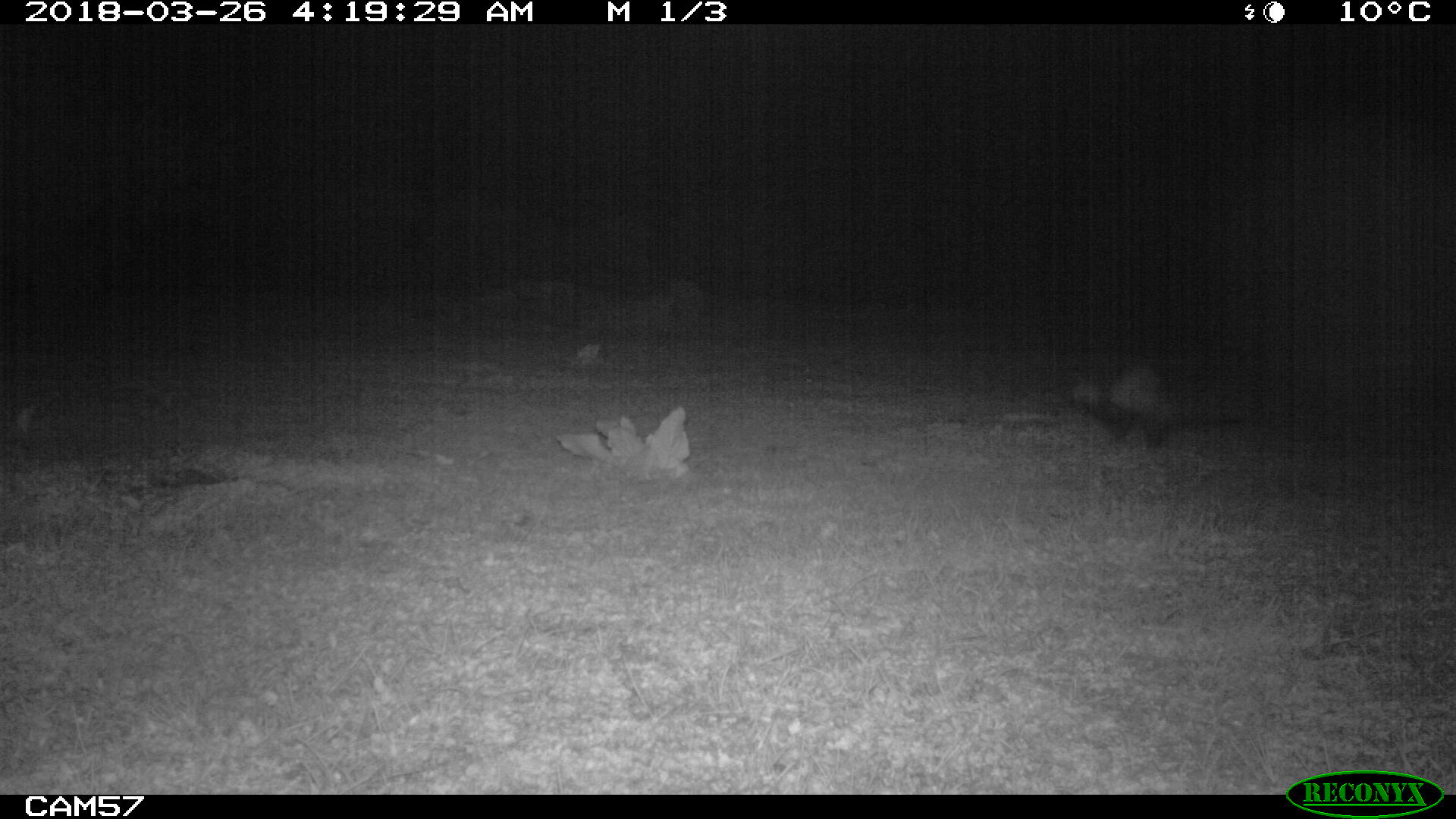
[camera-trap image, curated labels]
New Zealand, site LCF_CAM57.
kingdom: Animalia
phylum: Chordata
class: Mammalia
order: Carnivora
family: Mustelidae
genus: Mustela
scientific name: Mustela furo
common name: ferret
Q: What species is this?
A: Ferret (Mustela furo).